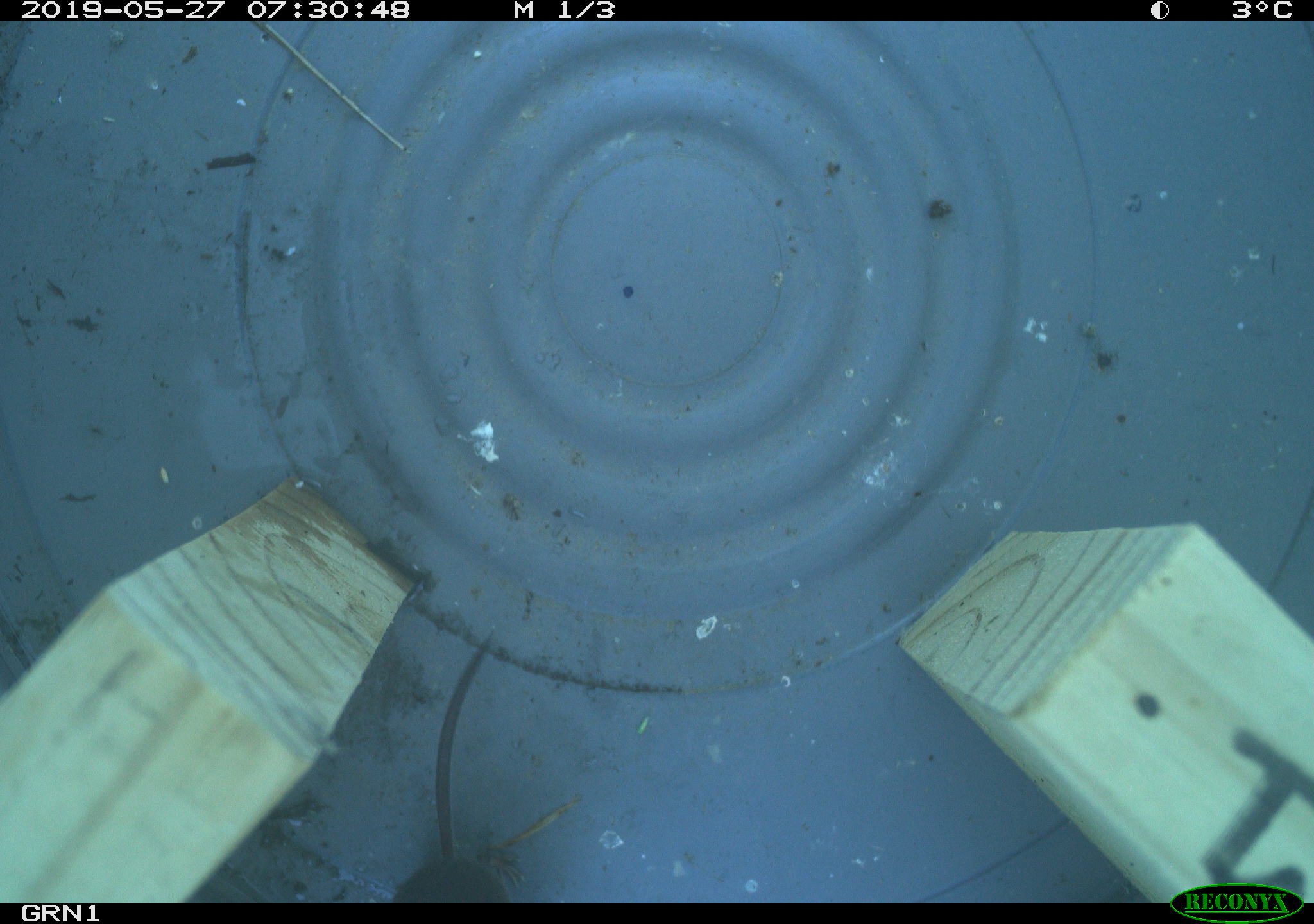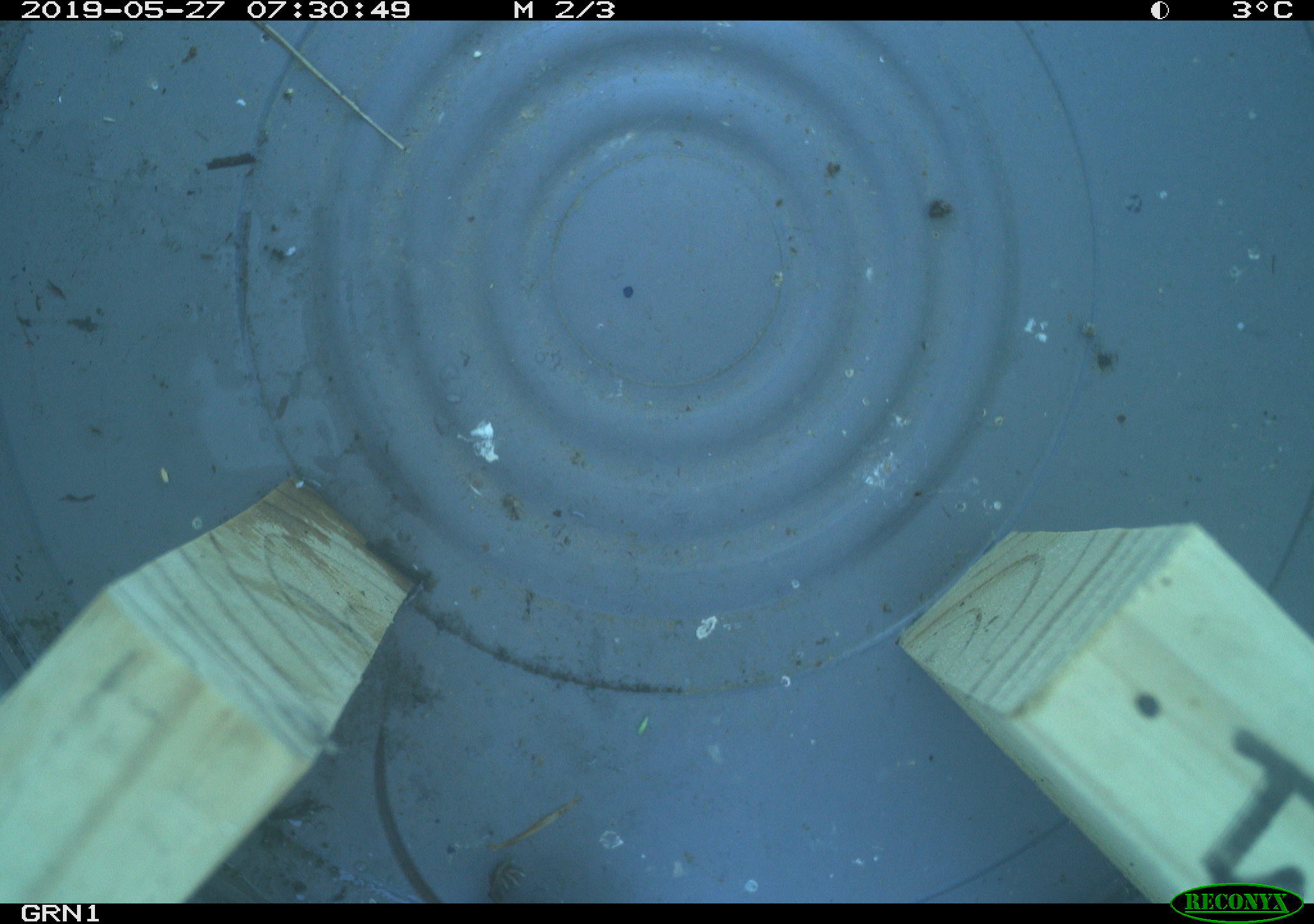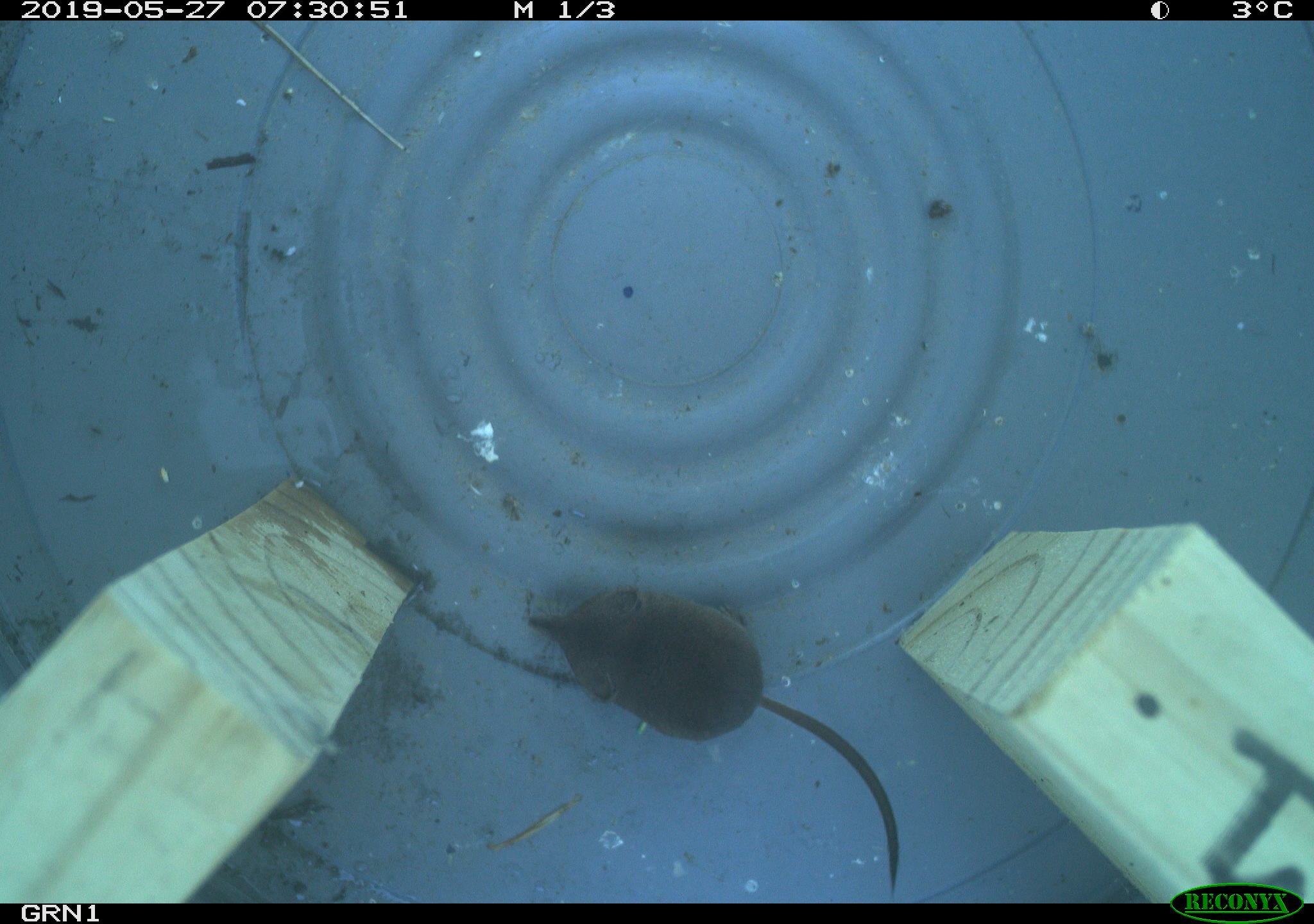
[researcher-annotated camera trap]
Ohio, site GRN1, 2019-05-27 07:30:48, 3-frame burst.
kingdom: Animalia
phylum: Chordata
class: Mammalia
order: Eulipotyphla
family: Soricidae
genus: Sorex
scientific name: Sorex cinereus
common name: masked shrew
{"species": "masked shrew (Sorex cinereus)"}